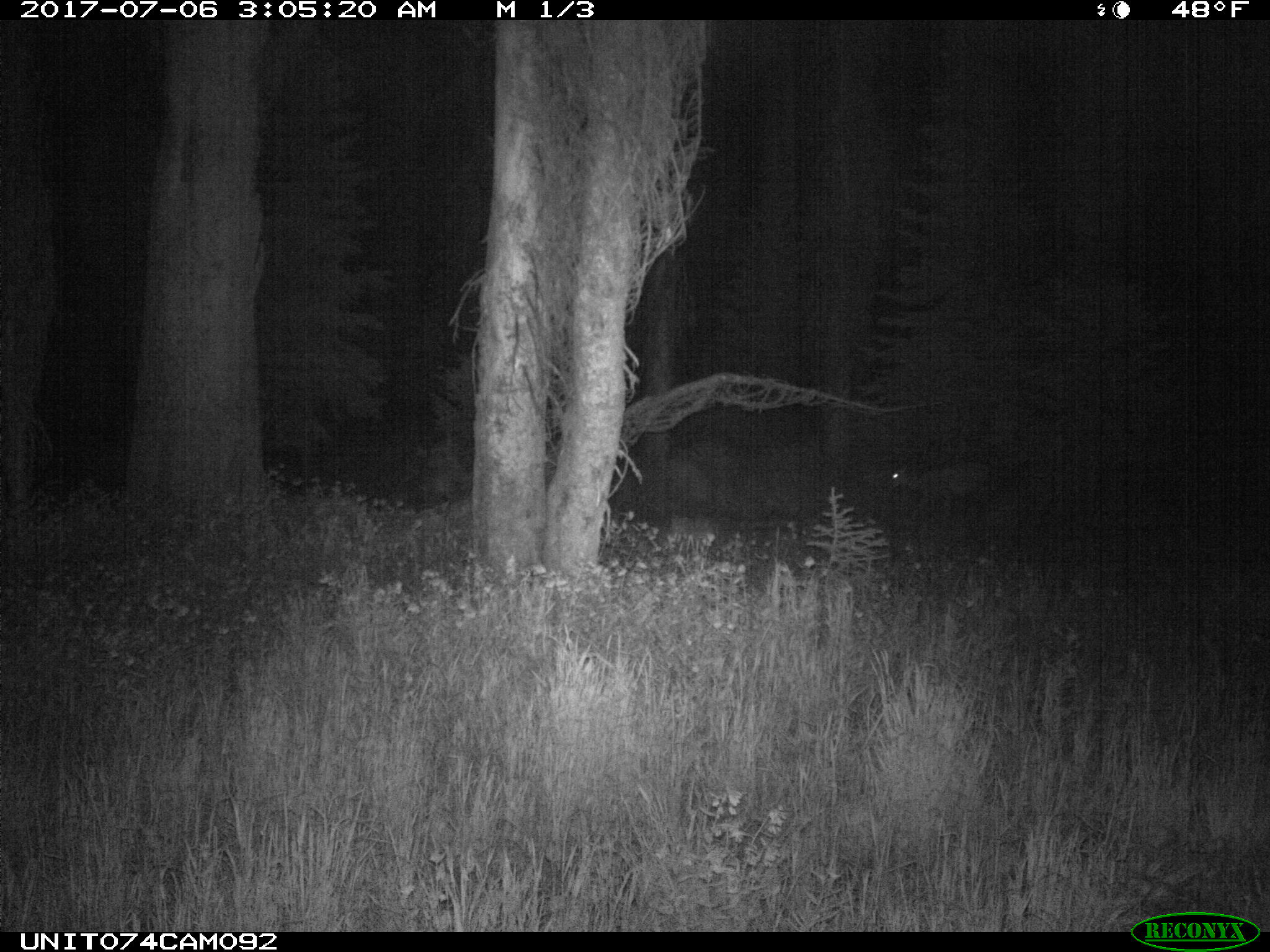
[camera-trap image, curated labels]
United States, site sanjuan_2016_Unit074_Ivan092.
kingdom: Animalia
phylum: Chordata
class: Mammalia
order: Artiodactyla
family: Cervidae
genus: Odocoileus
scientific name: Odocoileus hemionus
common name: mule deer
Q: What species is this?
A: Odocoileus hemionus (mule deer).